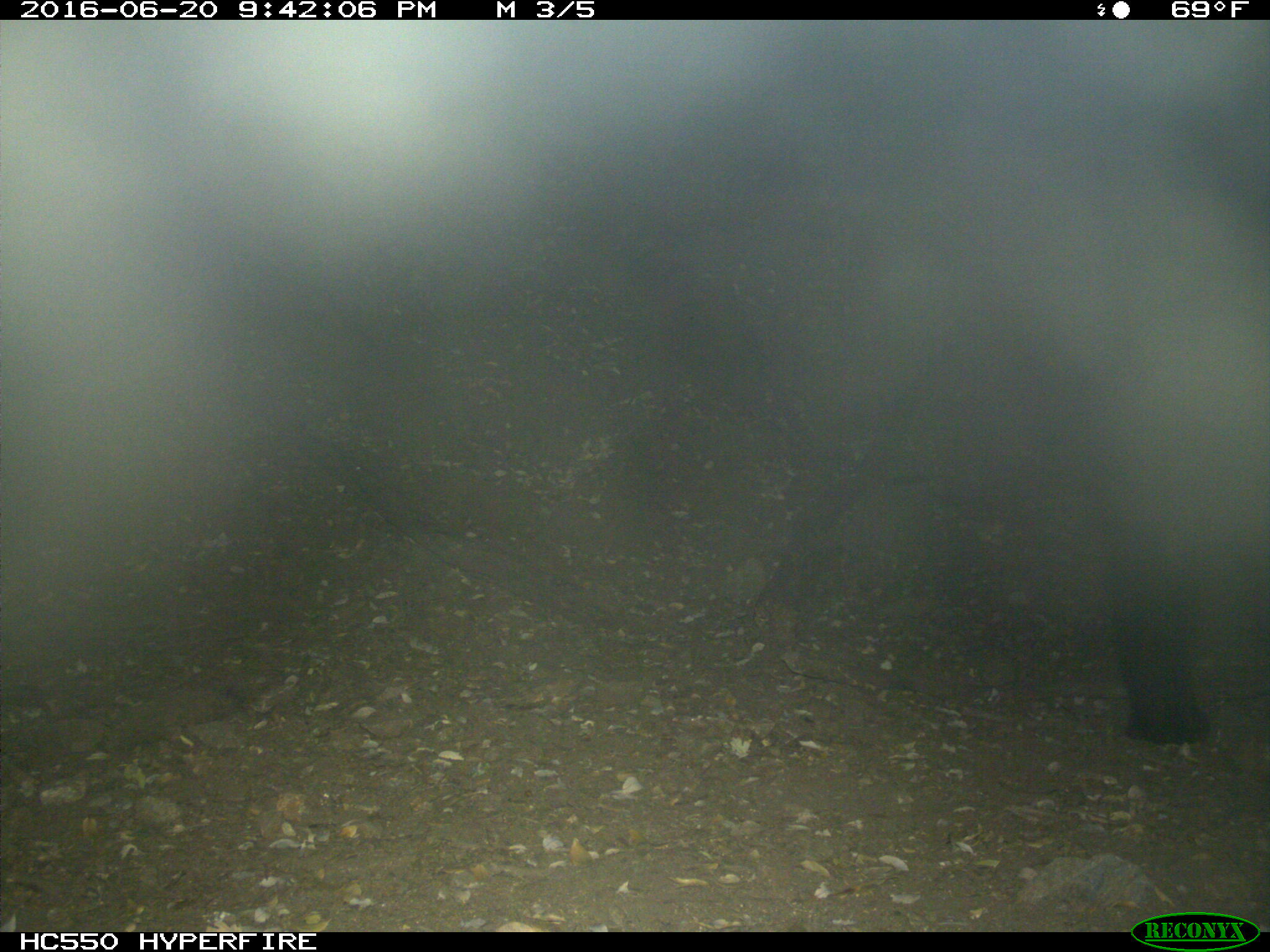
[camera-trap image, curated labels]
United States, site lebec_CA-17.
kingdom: Animalia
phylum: Chordata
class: Mammalia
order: Carnivora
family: Ursidae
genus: Ursus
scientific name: Ursus americanus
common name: american black bear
Ursus americanus (american black bear).